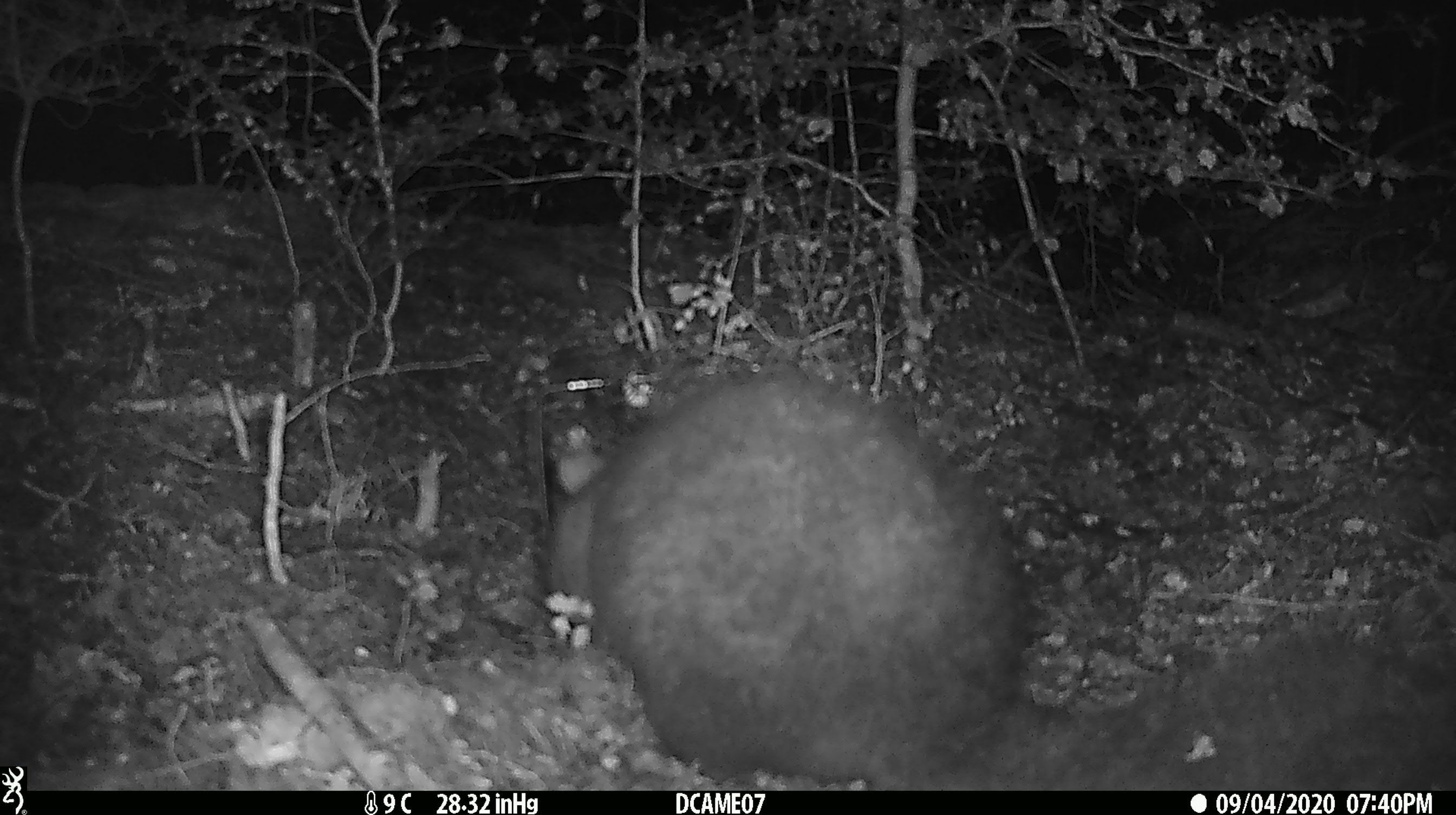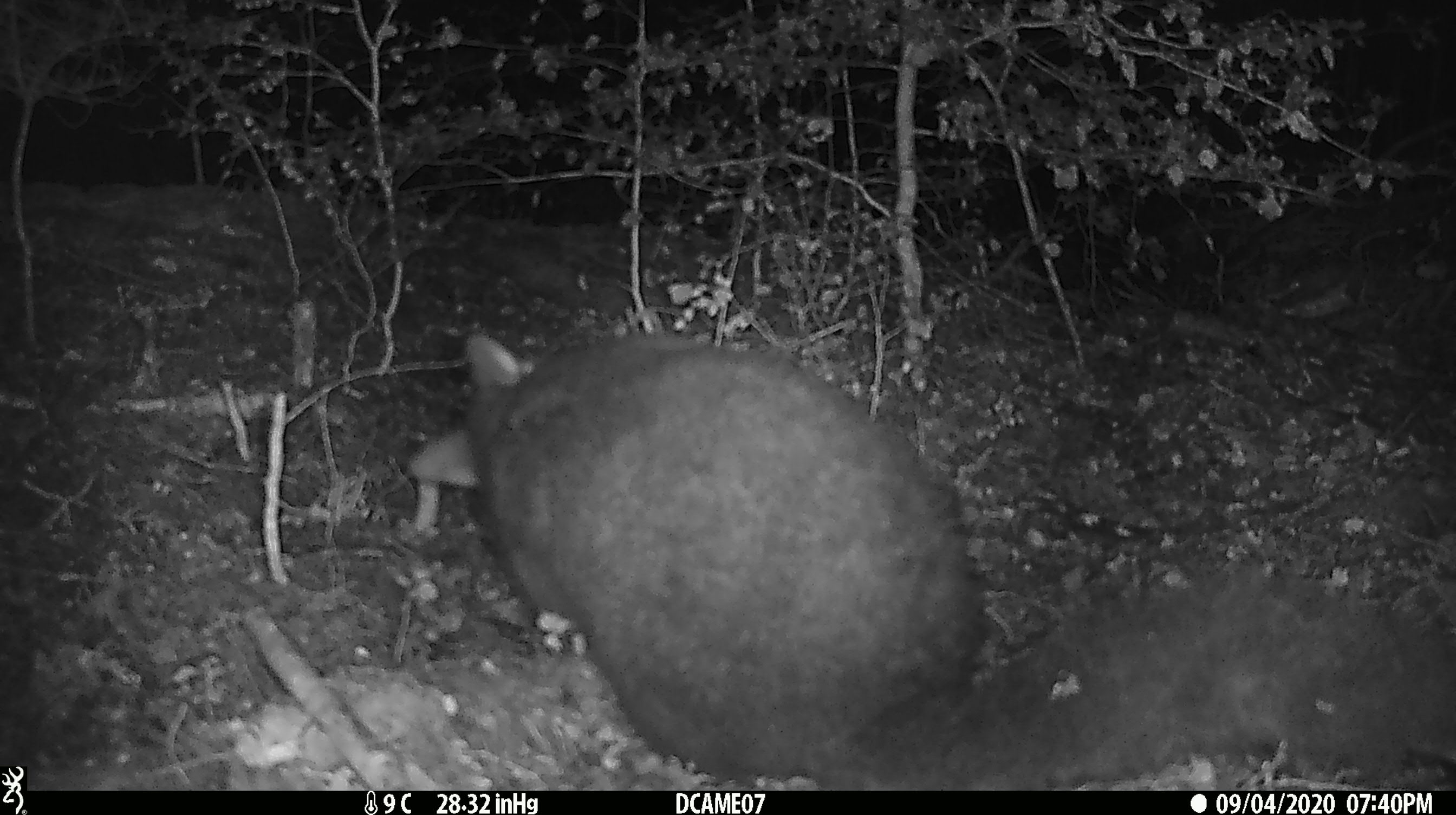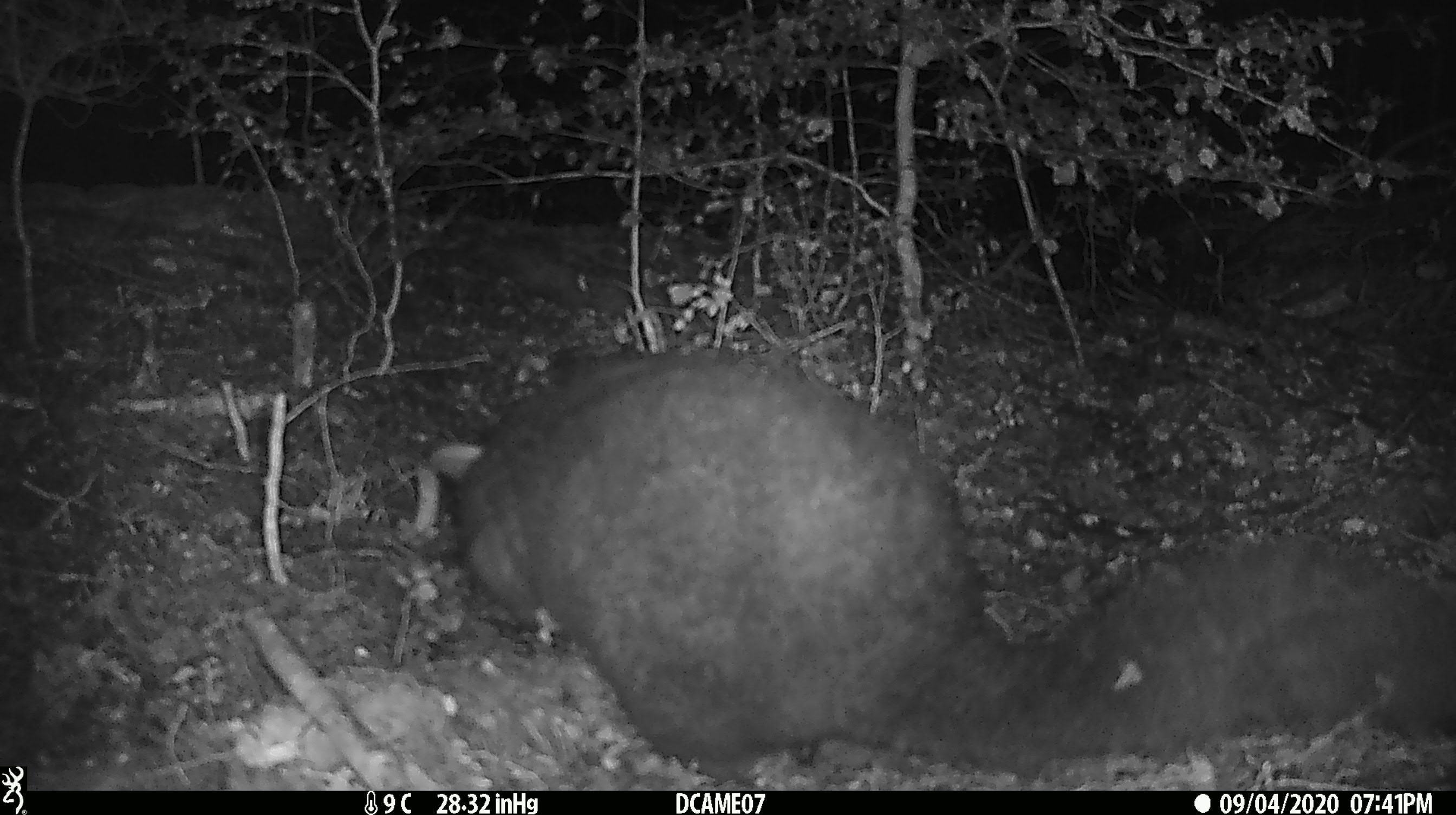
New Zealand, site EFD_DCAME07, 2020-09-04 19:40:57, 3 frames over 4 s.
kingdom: Animalia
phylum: Chordata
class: Mammalia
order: Diprotodontia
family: Phalangeridae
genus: Trichosurus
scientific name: Trichosurus vulpecula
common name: common brushtail possum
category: possum